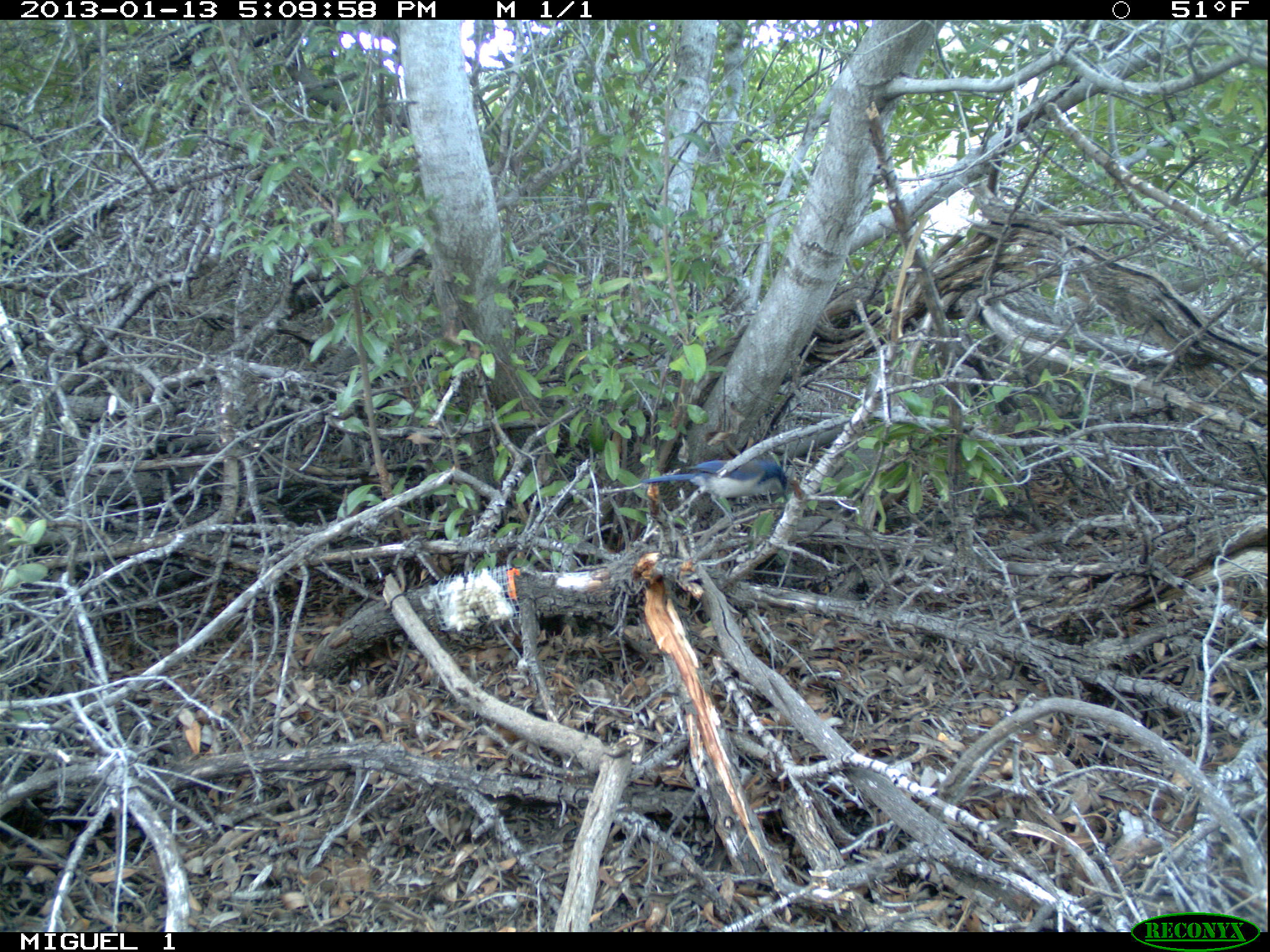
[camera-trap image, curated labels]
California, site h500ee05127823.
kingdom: Animalia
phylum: Chordata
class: Aves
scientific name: Aves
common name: bird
Bird (Aves).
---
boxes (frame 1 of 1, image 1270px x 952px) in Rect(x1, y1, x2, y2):
bird: Rect(636, 456, 787, 536)